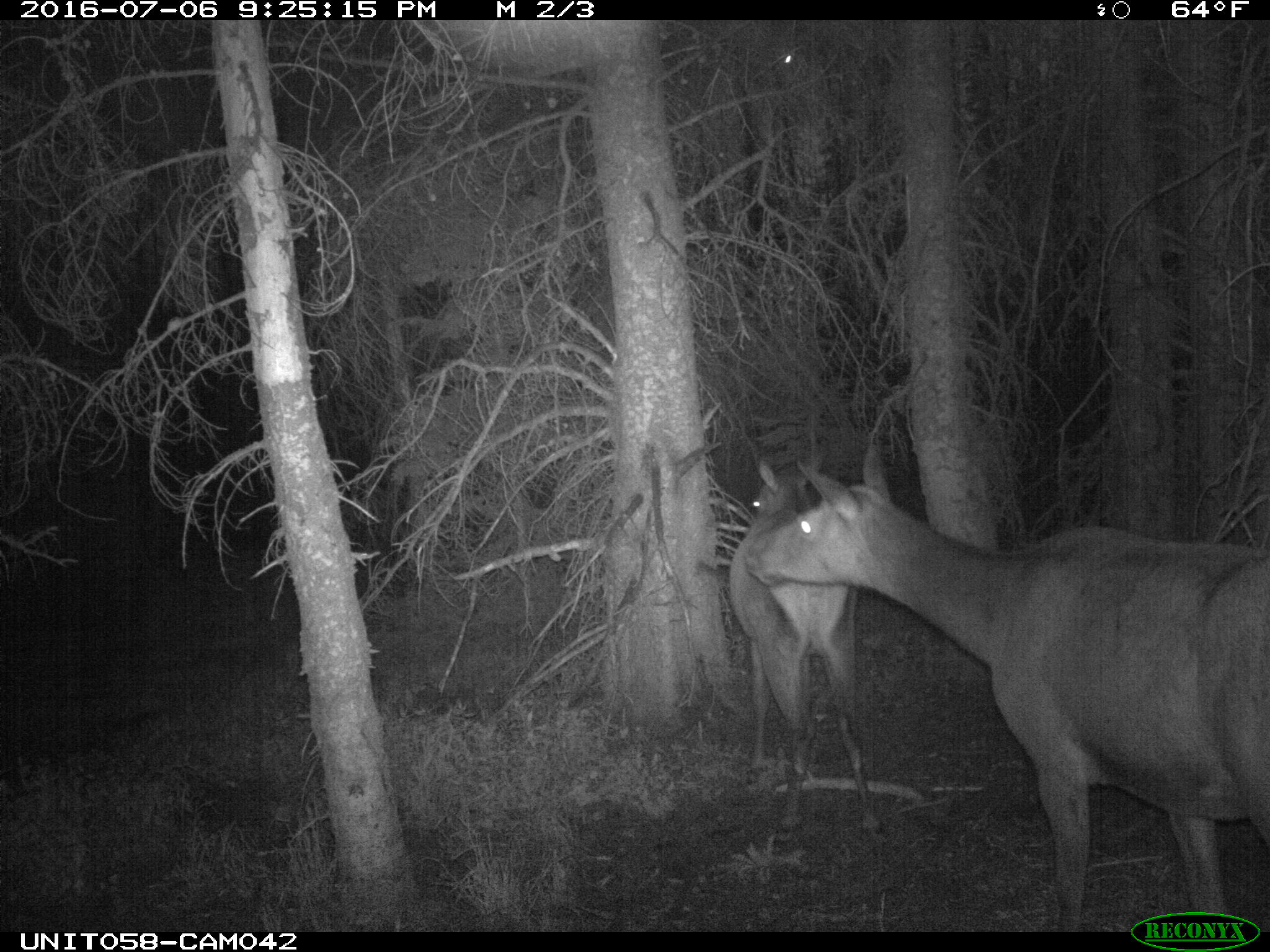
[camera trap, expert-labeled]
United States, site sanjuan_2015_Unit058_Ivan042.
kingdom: Animalia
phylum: Chordata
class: Mammalia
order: Artiodactyla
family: Cervidae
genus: Cervus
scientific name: Cervus elaphus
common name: red deer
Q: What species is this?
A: Cervus elaphus (red deer).